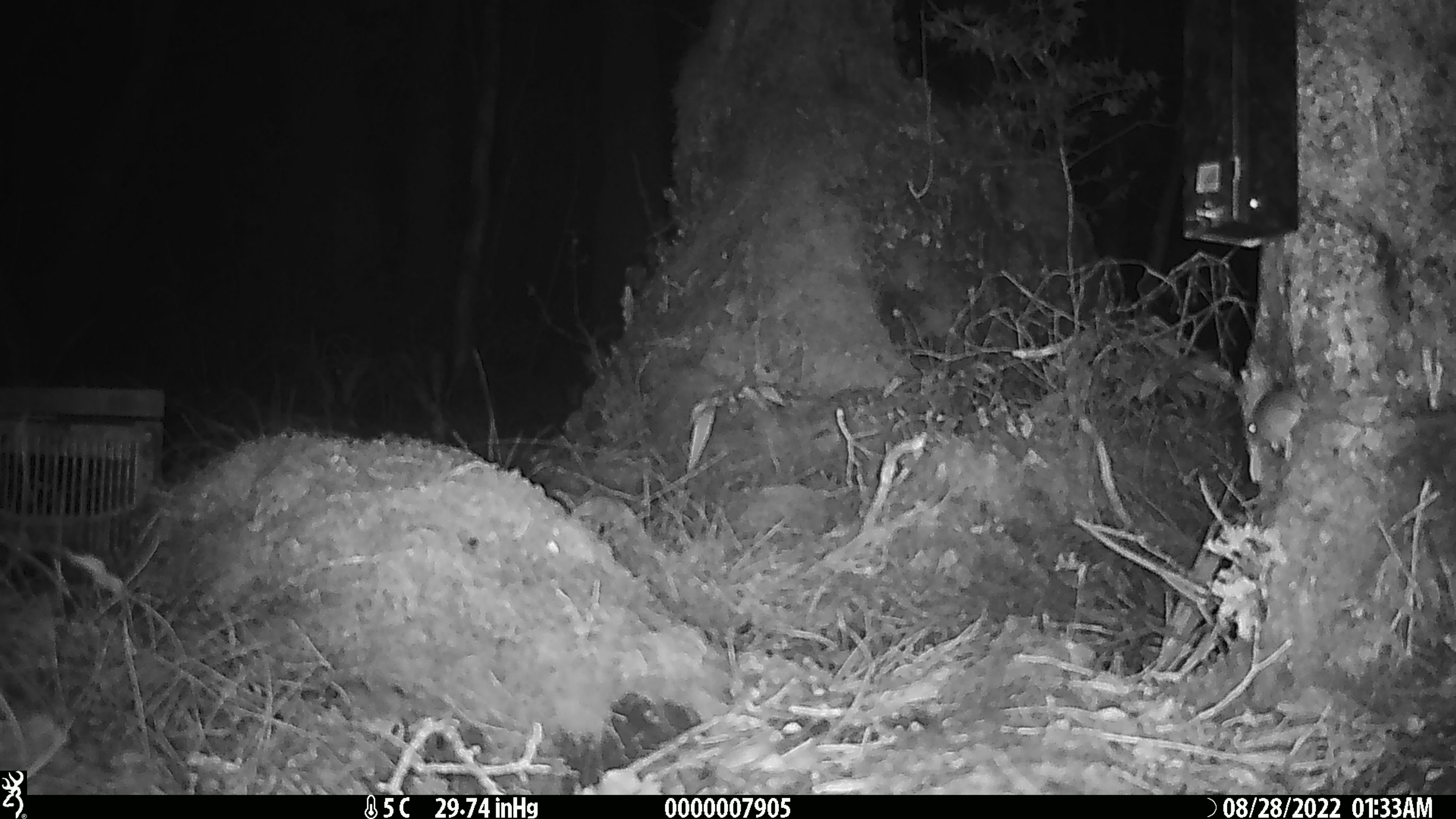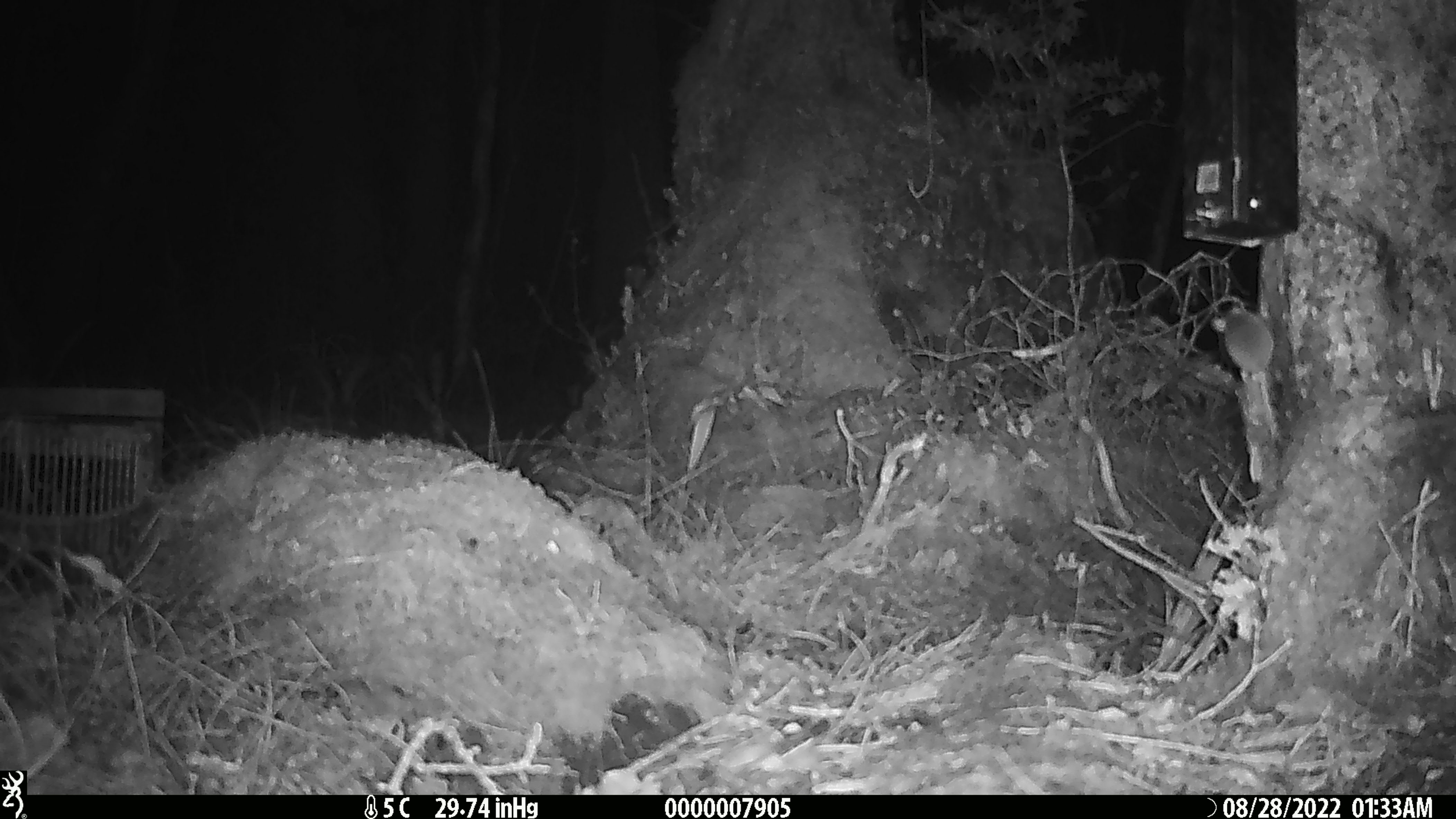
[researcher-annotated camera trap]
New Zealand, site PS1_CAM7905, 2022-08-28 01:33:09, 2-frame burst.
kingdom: Animalia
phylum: Chordata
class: Mammalia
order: Rodentia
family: Muridae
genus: Mus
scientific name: Mus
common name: mouse